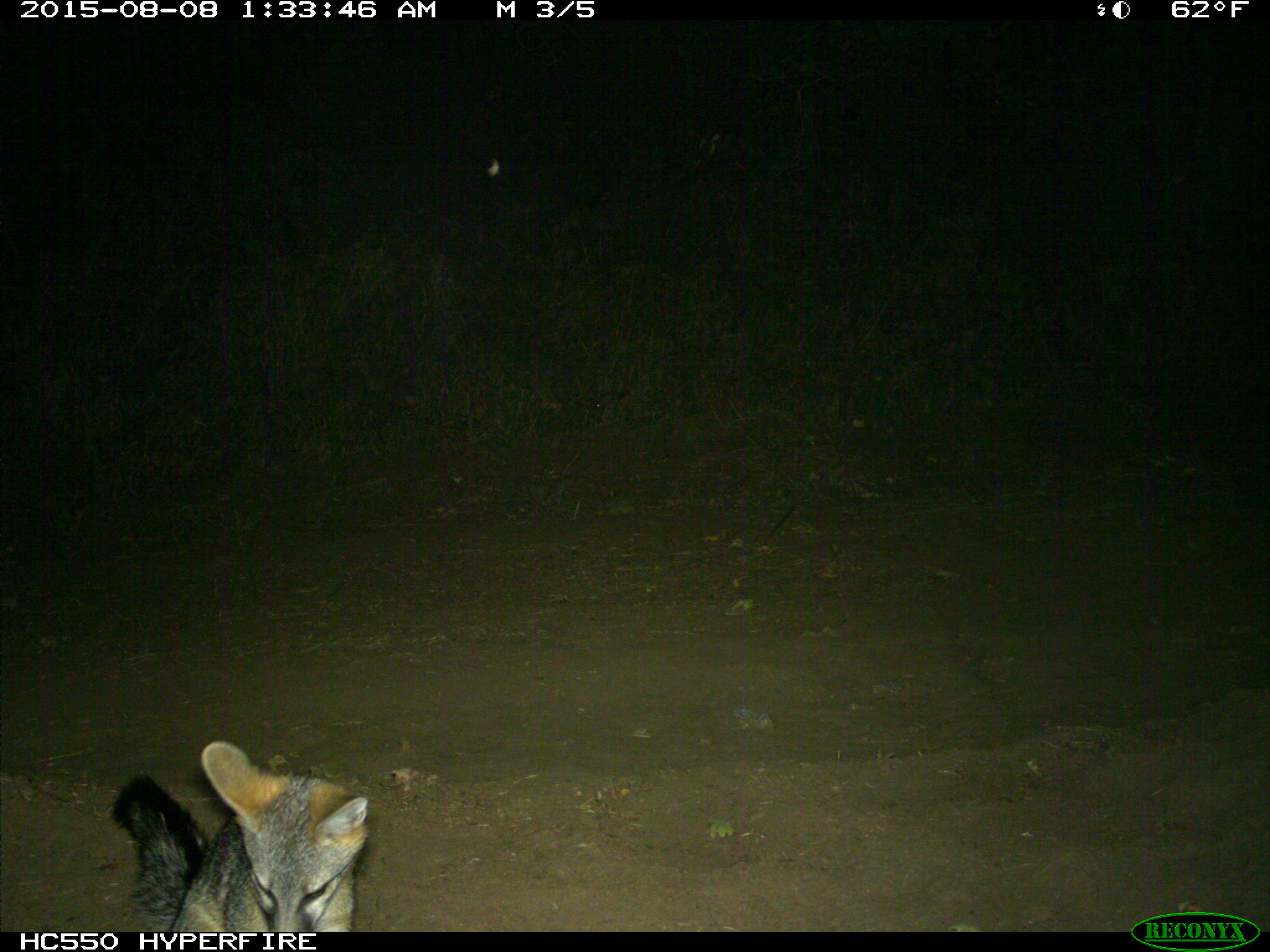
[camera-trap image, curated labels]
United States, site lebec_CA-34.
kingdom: Animalia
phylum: Chordata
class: Mammalia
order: Carnivora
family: Canidae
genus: Urocyon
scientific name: Urocyon cinereoargenteus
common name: gray fox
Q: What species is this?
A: Urocyon cinereoargenteus (gray fox).